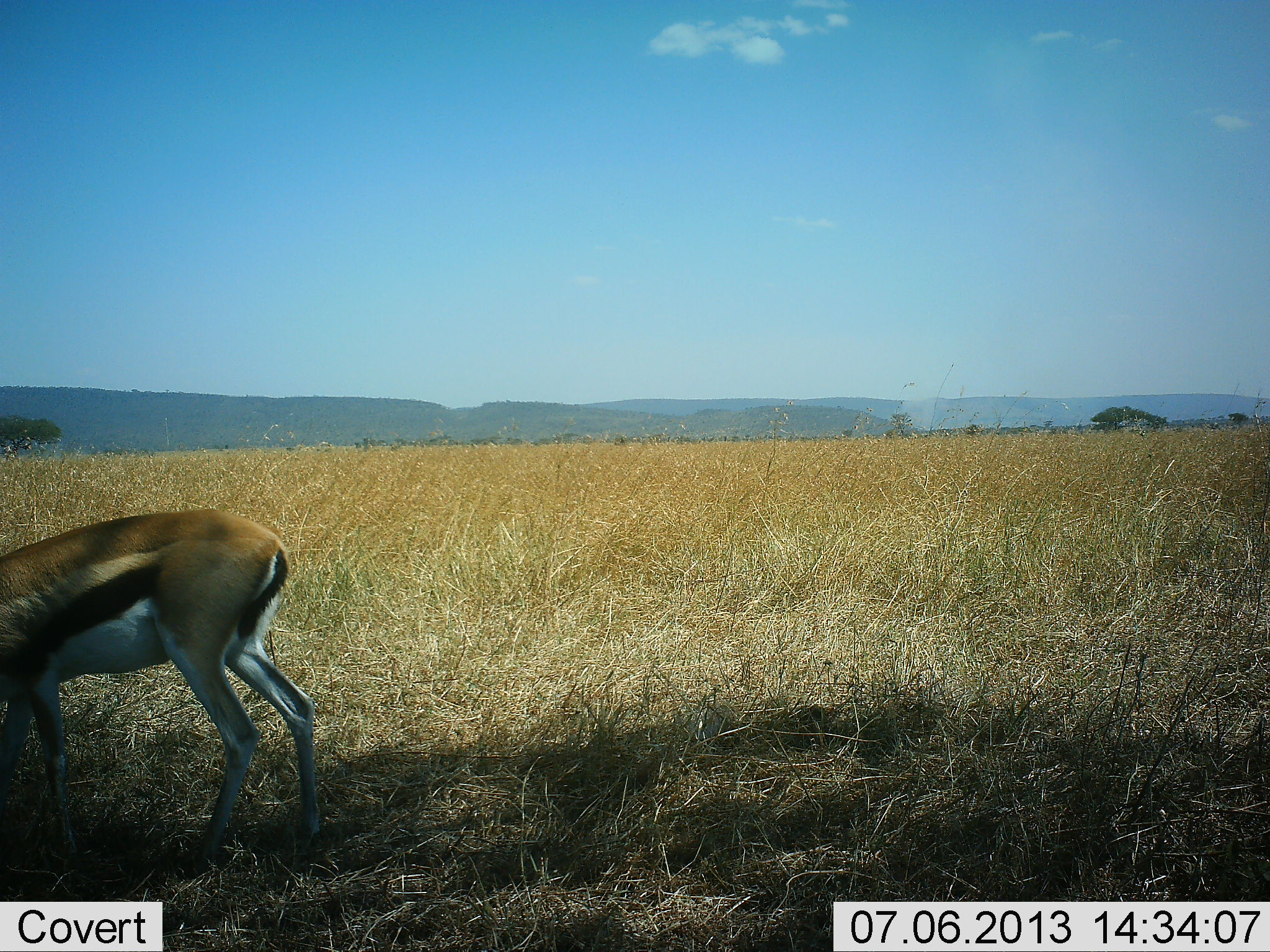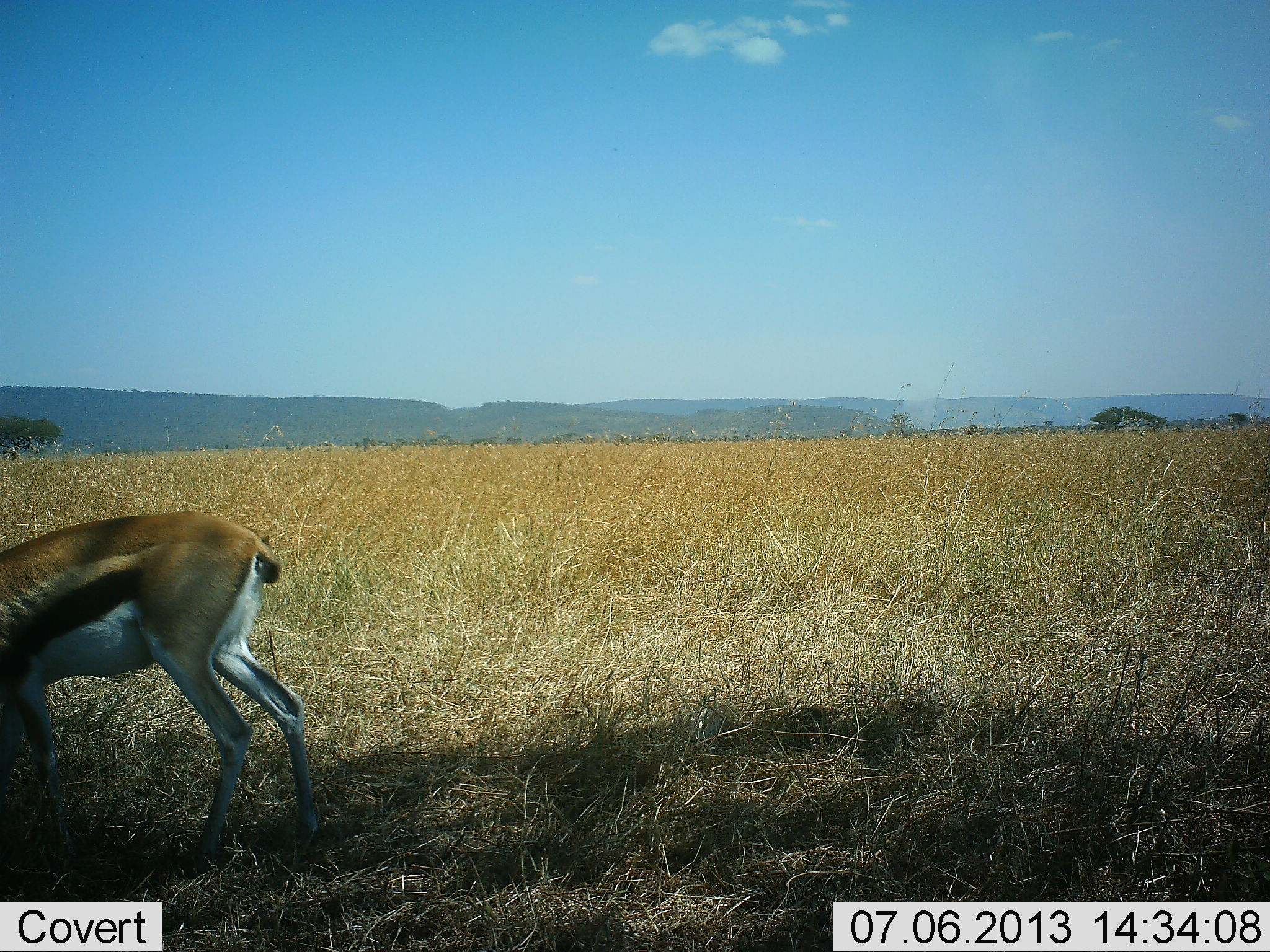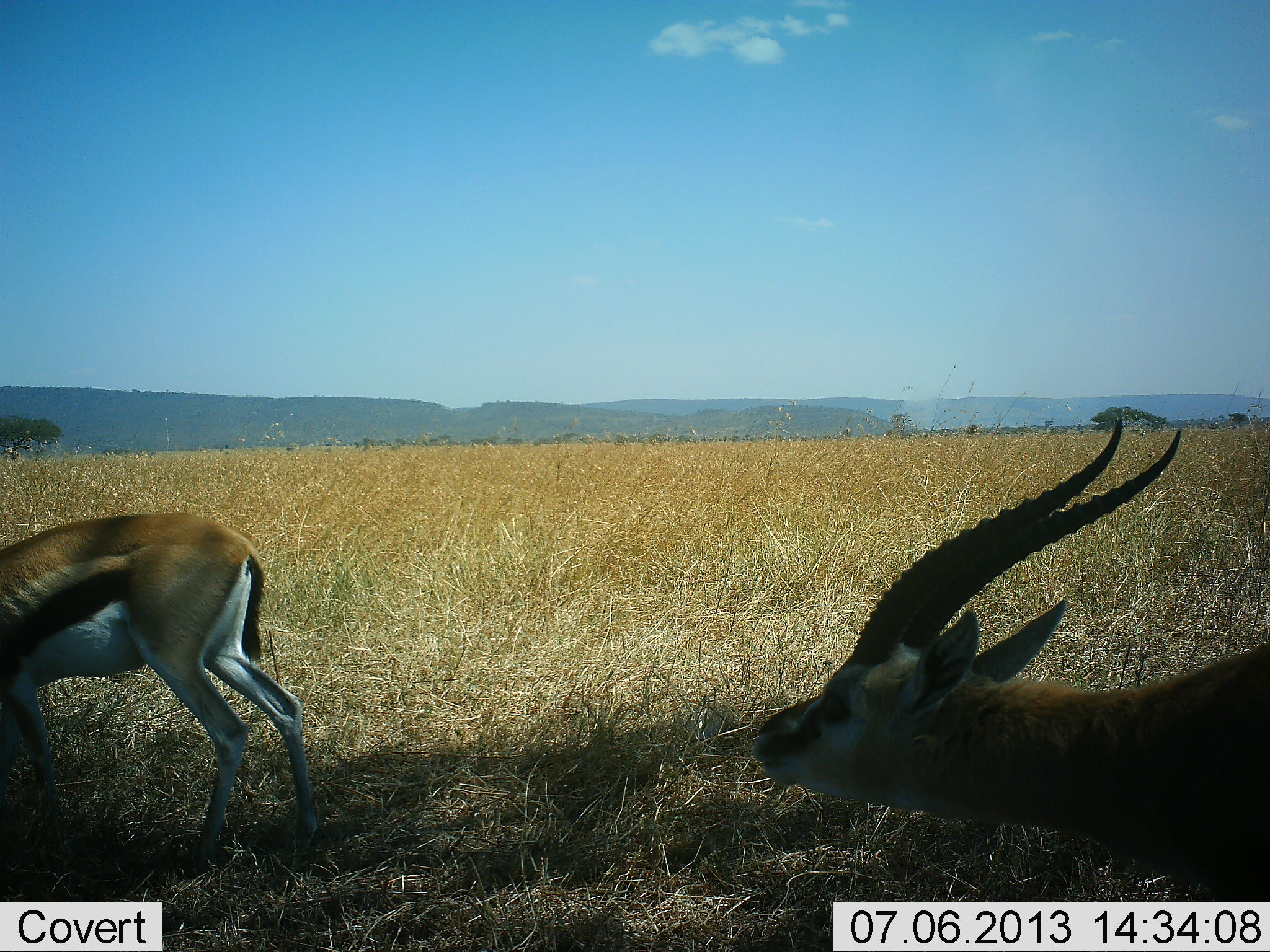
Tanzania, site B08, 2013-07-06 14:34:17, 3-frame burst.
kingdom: Animalia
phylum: Chordata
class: Mammalia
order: Artiodactyla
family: Bovidae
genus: Eudorcas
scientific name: Eudorcas thomsonii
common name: thomson's gazelle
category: gazellethomsons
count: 2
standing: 33%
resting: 0%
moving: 60%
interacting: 12%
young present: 0%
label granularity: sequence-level